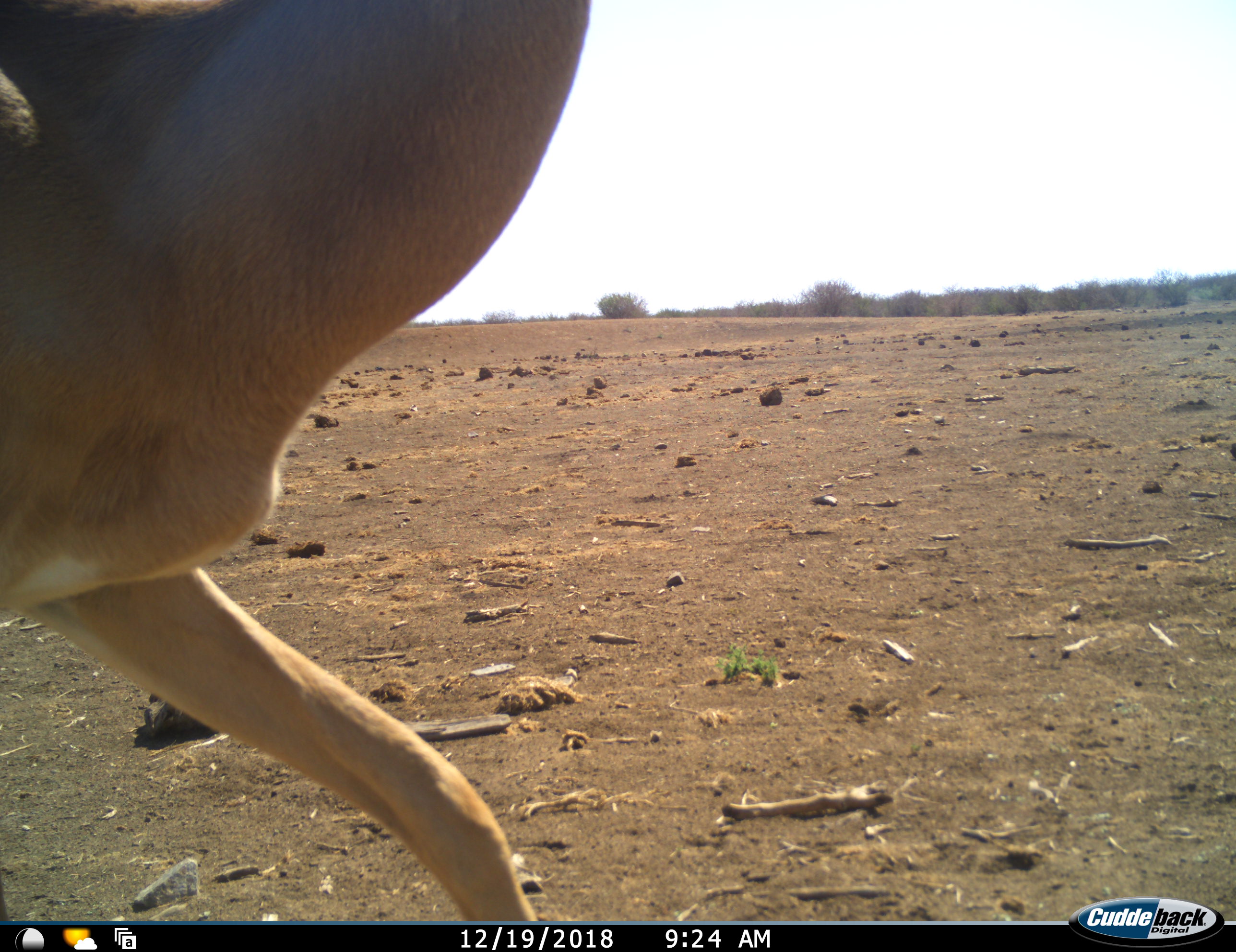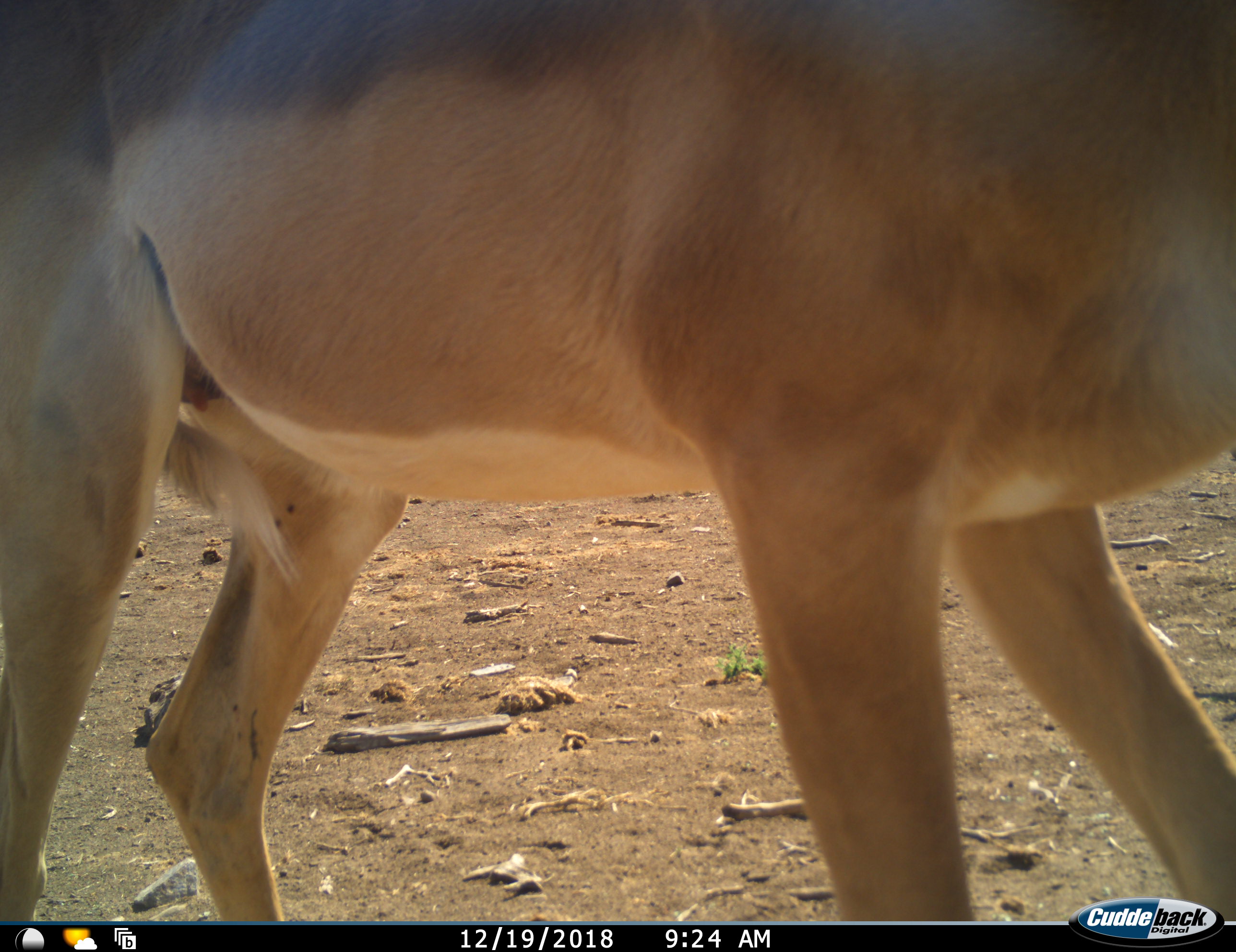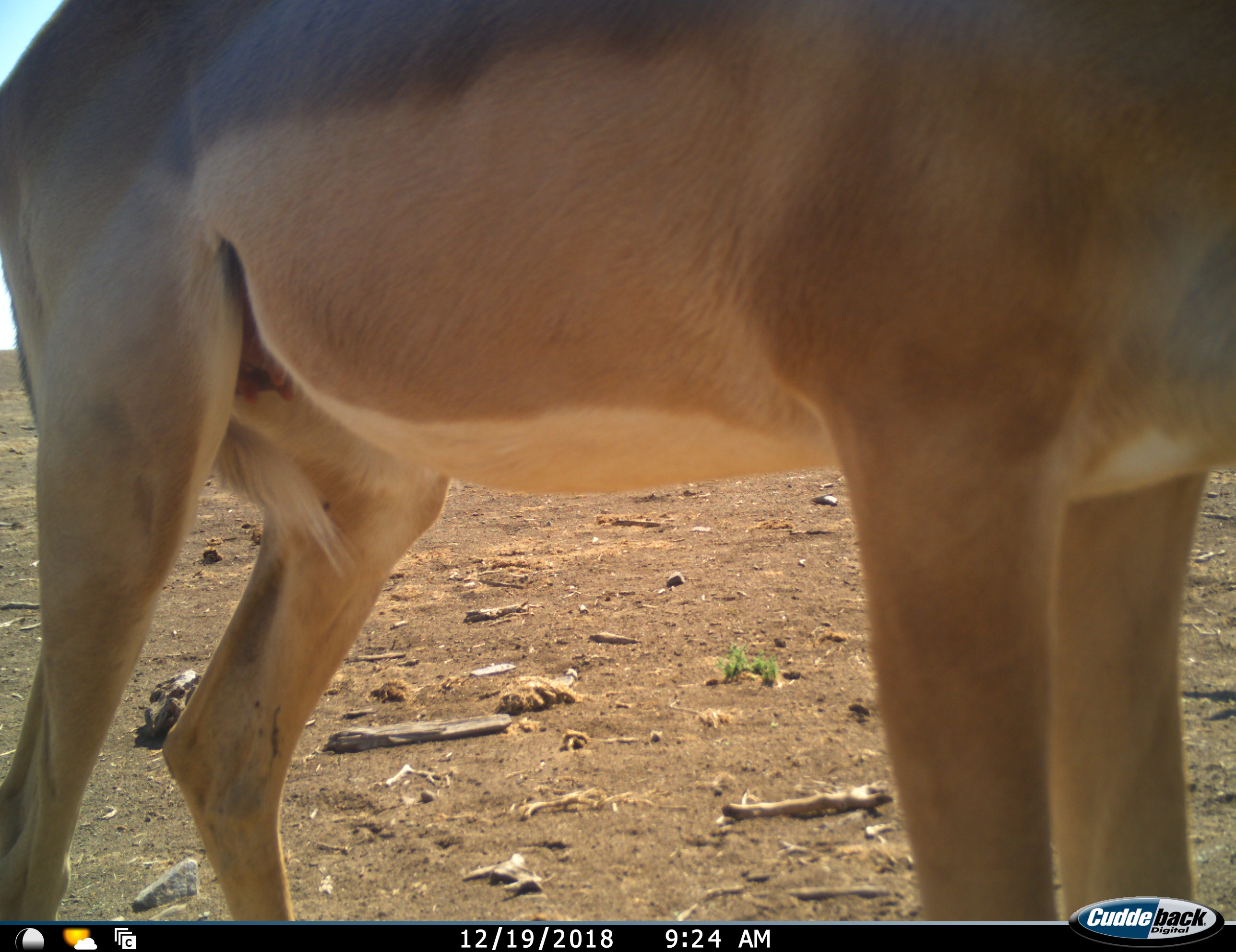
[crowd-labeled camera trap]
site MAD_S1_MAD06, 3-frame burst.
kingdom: Animalia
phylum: Chordata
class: Mammalia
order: Artiodactyla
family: Bovidae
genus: Aepyceros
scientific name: Aepyceros melampus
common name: impala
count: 1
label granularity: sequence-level